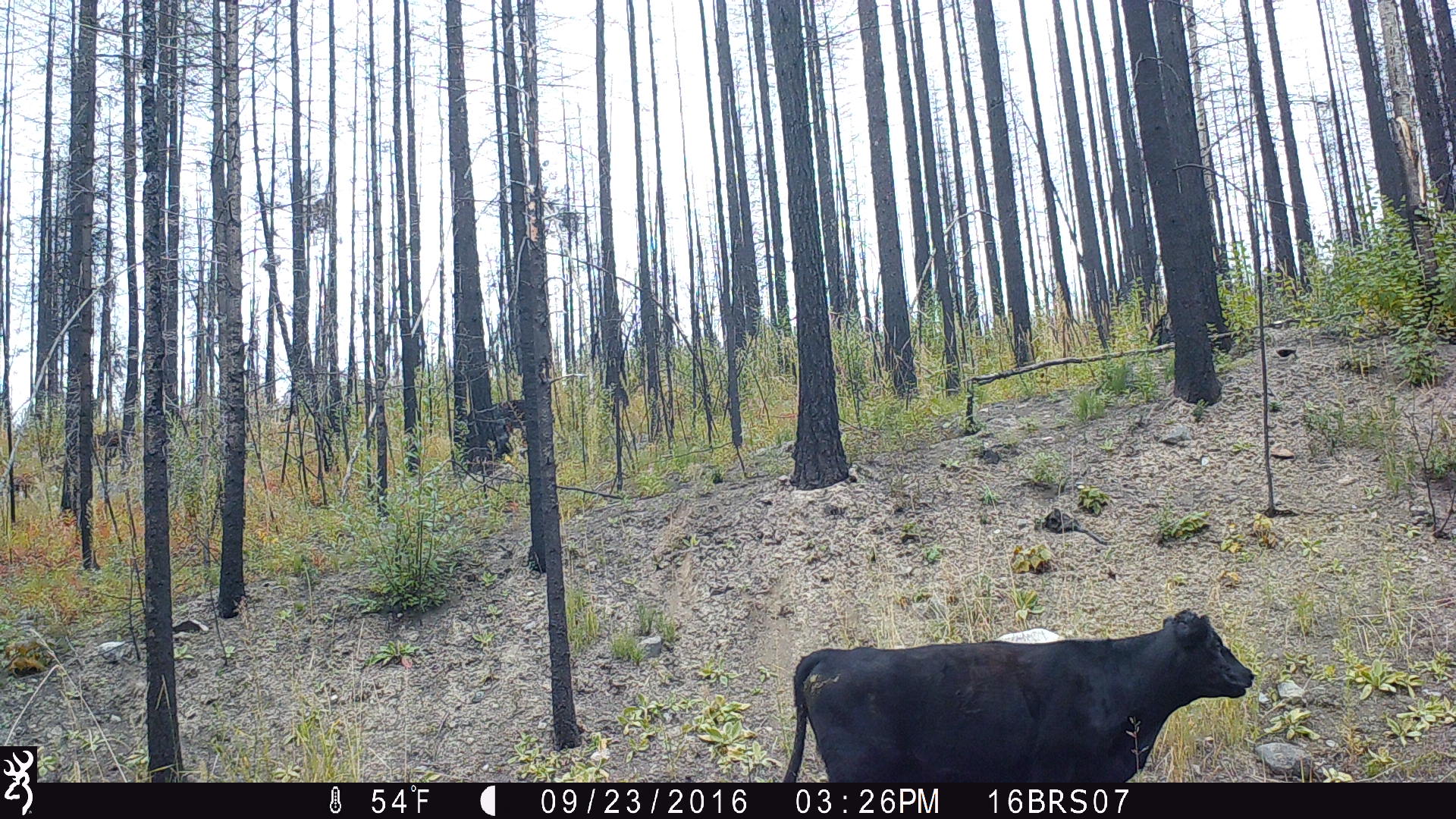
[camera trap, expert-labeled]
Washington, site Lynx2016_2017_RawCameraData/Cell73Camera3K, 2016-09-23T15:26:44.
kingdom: Animalia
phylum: Chordata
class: Mammalia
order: Artiodactyla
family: Bovidae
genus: Bos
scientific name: Bos taurus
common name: domestic cattle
Domestic cattle (Bos taurus). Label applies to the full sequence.